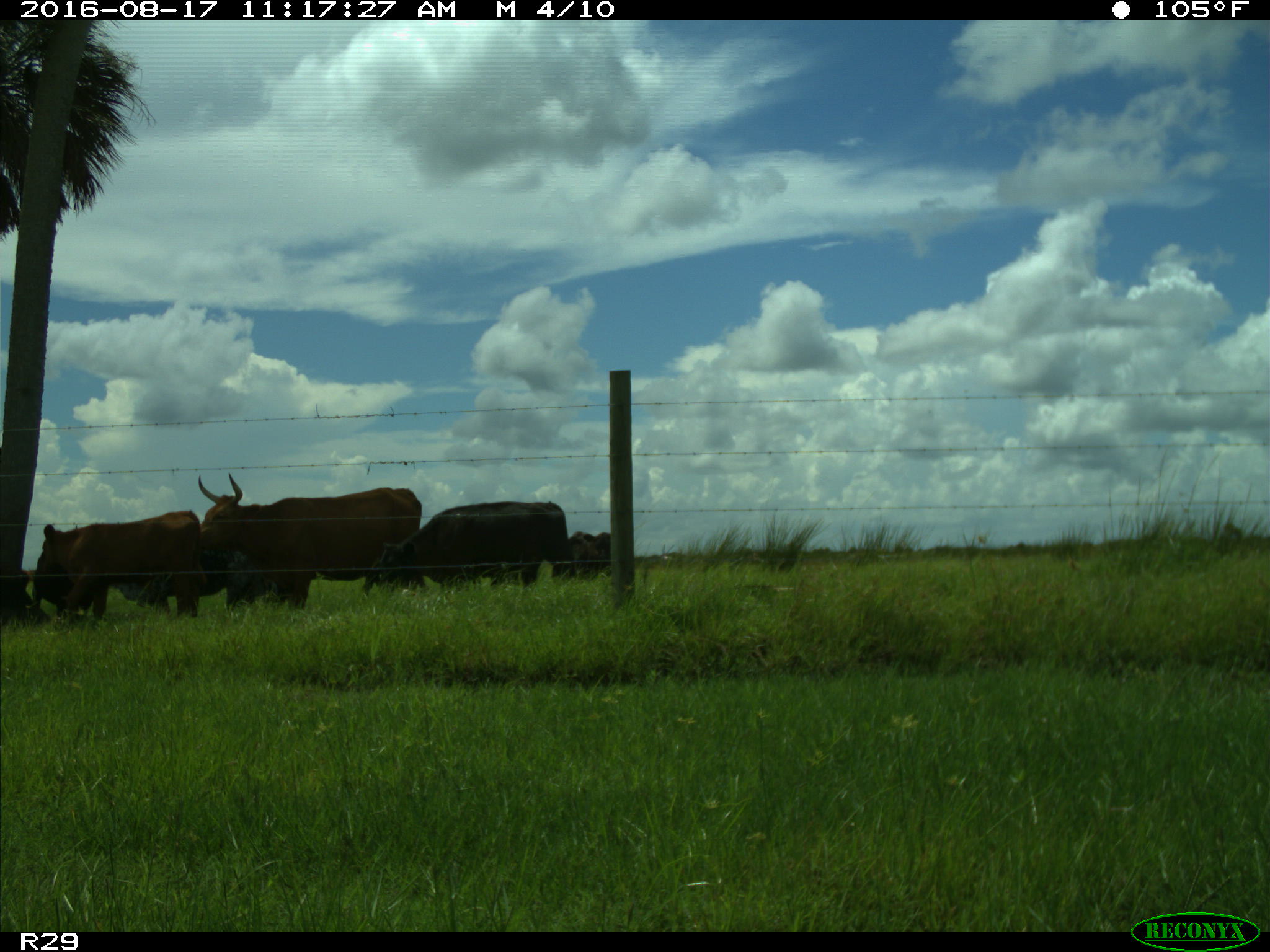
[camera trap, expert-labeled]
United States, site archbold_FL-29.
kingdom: Animalia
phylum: Chordata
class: Mammalia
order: Artiodactyla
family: Bovidae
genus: Bos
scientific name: Bos taurus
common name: domestic cow